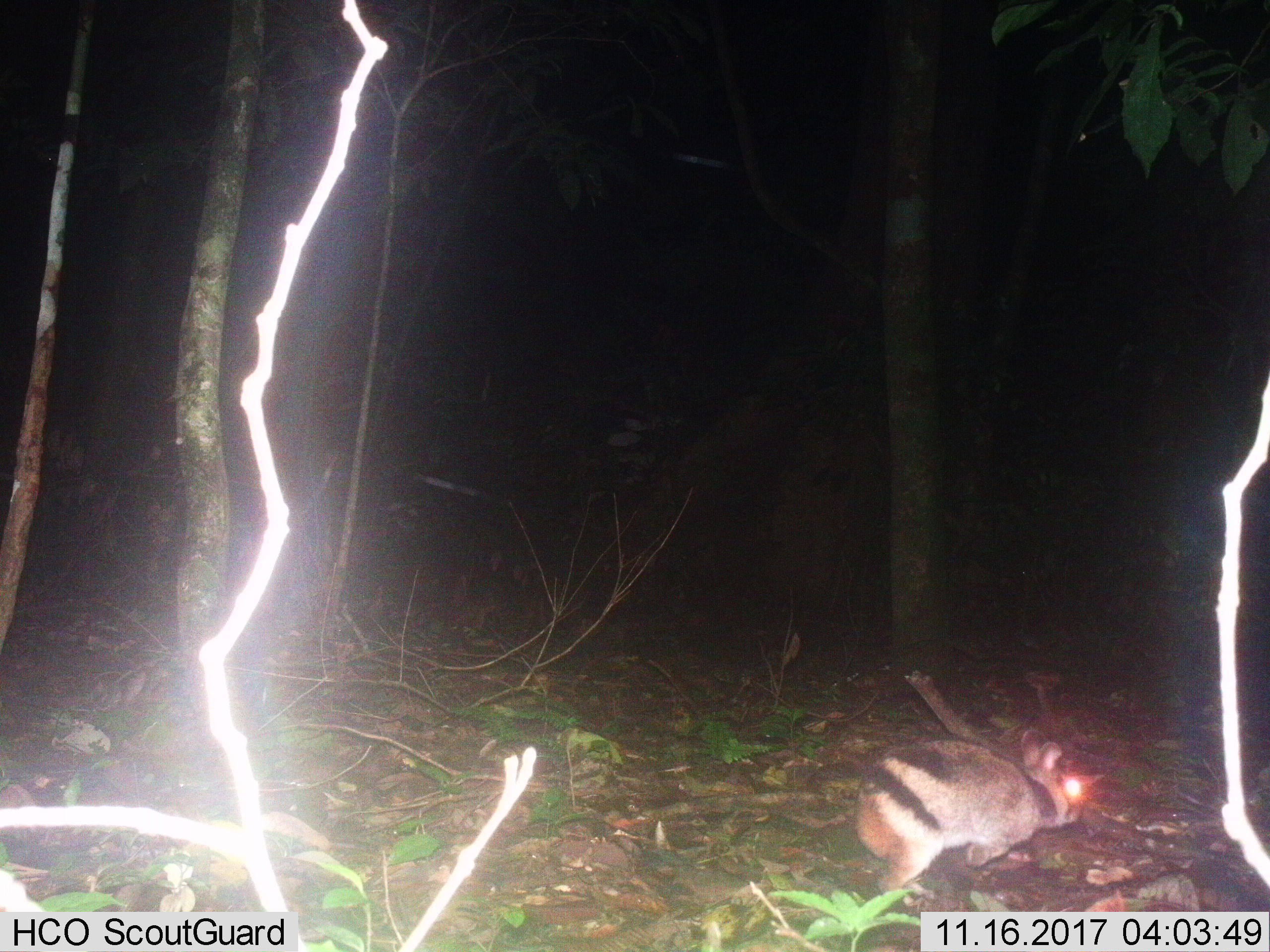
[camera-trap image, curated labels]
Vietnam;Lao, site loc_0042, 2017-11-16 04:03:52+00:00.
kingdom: Animalia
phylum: Chordata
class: Mammalia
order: Lagomorpha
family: Leporidae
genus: Nesolagus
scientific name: Nesolagus timminsi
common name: annamite striped rabbit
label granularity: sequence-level